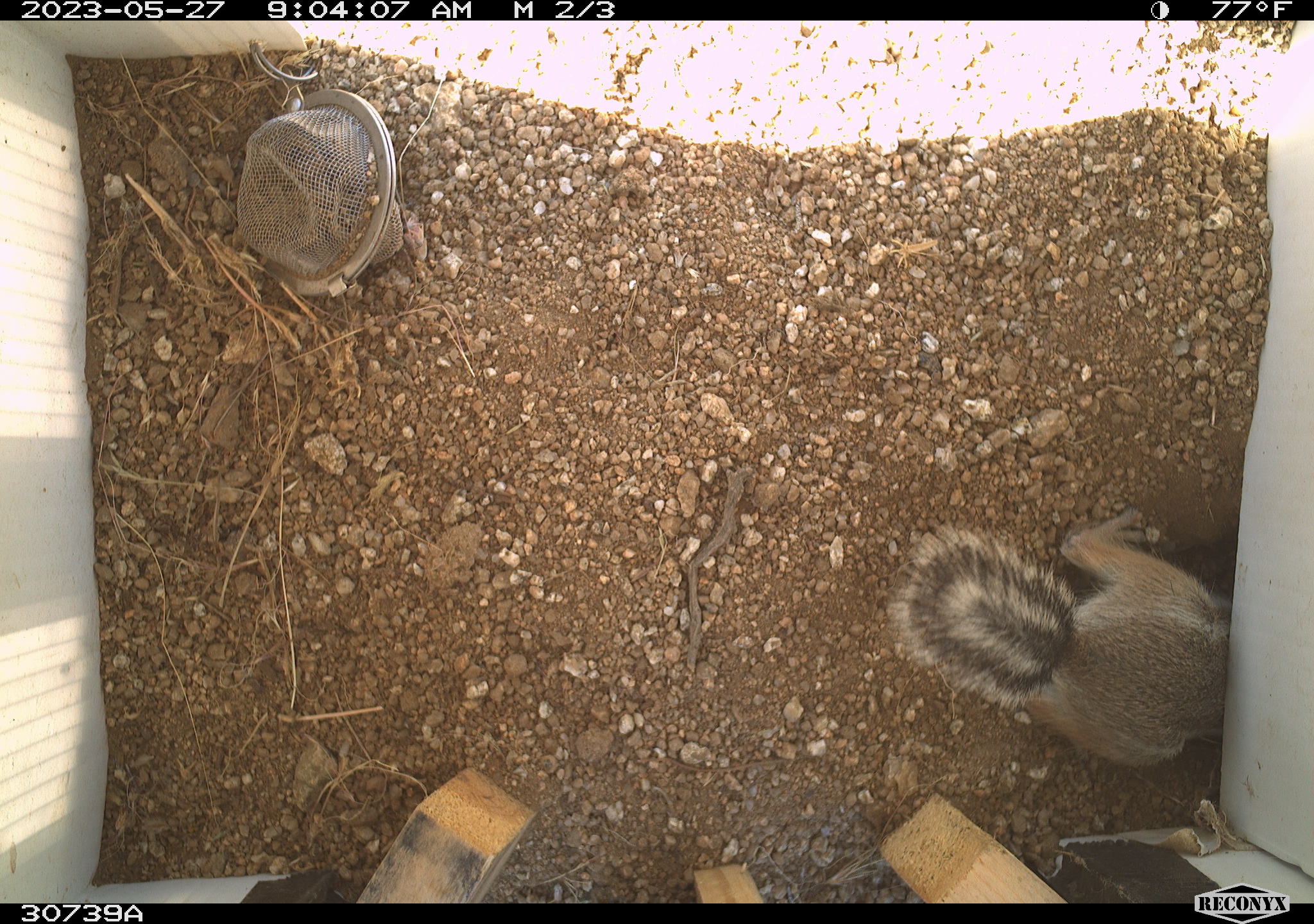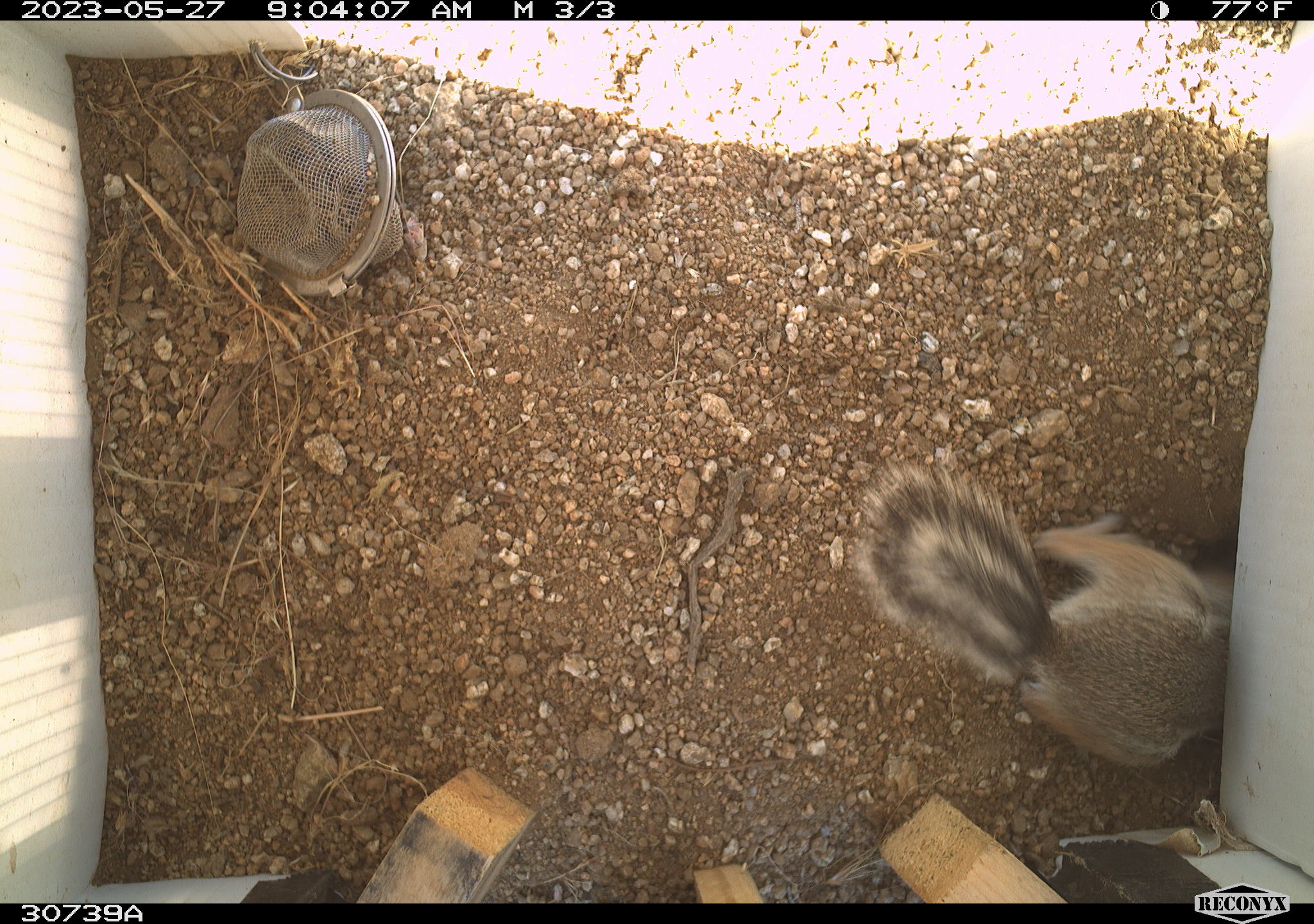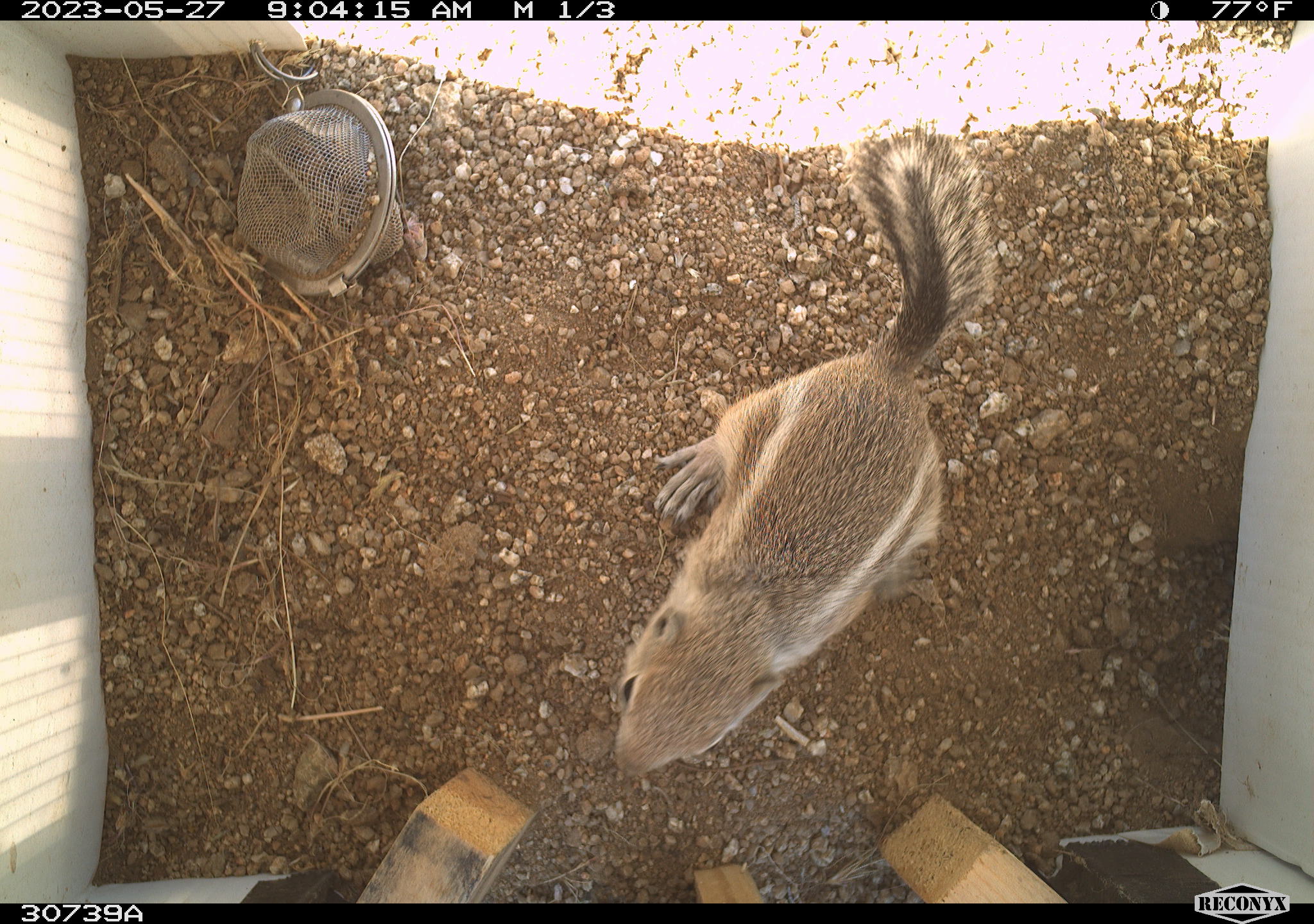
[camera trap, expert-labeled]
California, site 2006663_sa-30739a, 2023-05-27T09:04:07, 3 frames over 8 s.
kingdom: Animalia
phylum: Chordata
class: Mammalia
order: Rodentia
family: Sciuridae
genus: Ammospermophilus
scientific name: Ammospermophilus leucurus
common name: white-tailed antelope squirrel